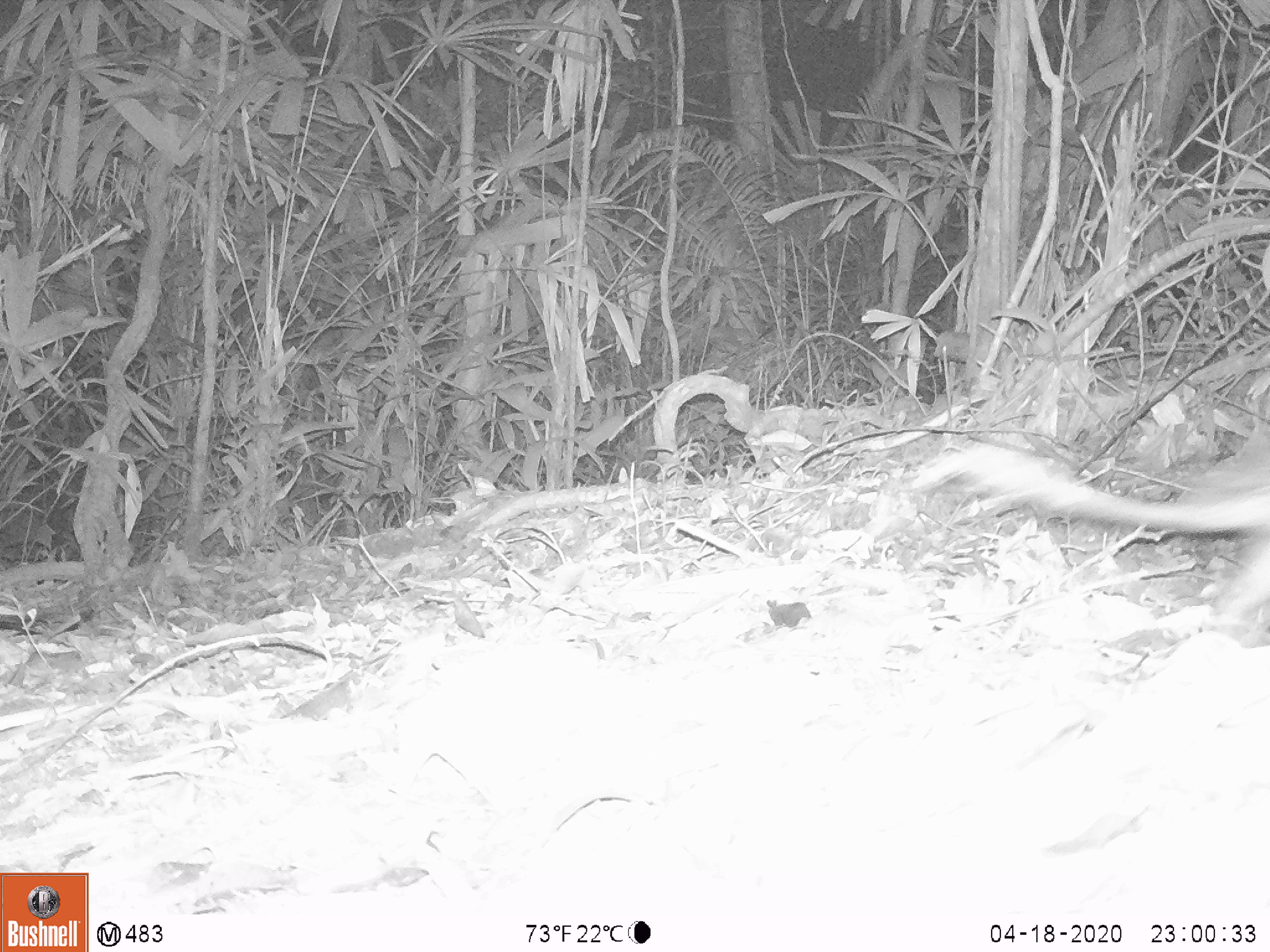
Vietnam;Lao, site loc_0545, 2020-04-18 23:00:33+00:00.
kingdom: Animalia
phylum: Chordata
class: Mammalia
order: Rodentia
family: Hystricidae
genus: Atherurus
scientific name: Atherurus macrourus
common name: asiatic brush-tailed porcupine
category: asiatic brush tailed porcupine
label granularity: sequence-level